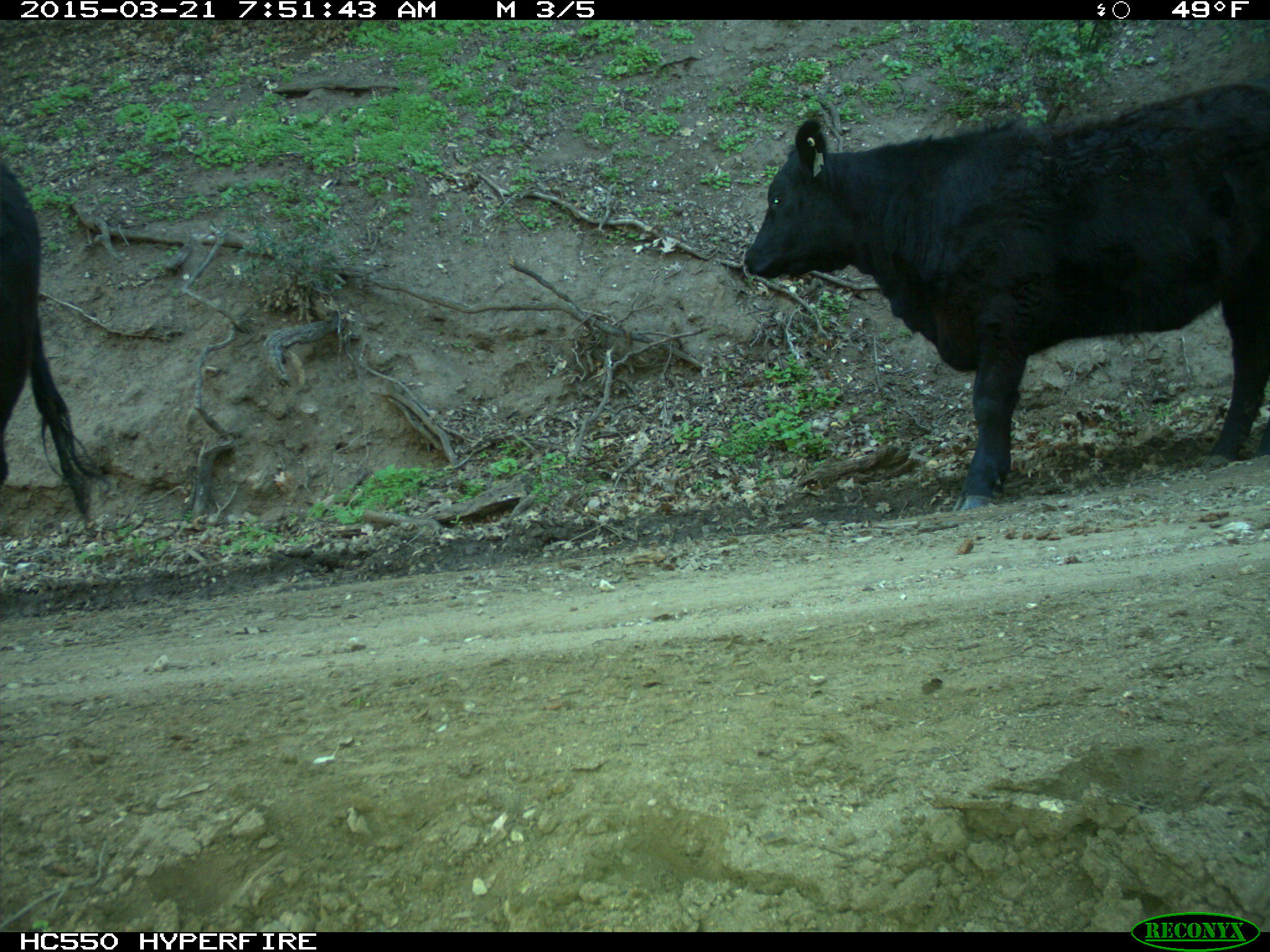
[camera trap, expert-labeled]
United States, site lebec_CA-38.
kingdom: Animalia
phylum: Chordata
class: Mammalia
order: Artiodactyla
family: Bovidae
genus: Bos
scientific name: Bos taurus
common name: domestic cow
Bos taurus (domestic cow).